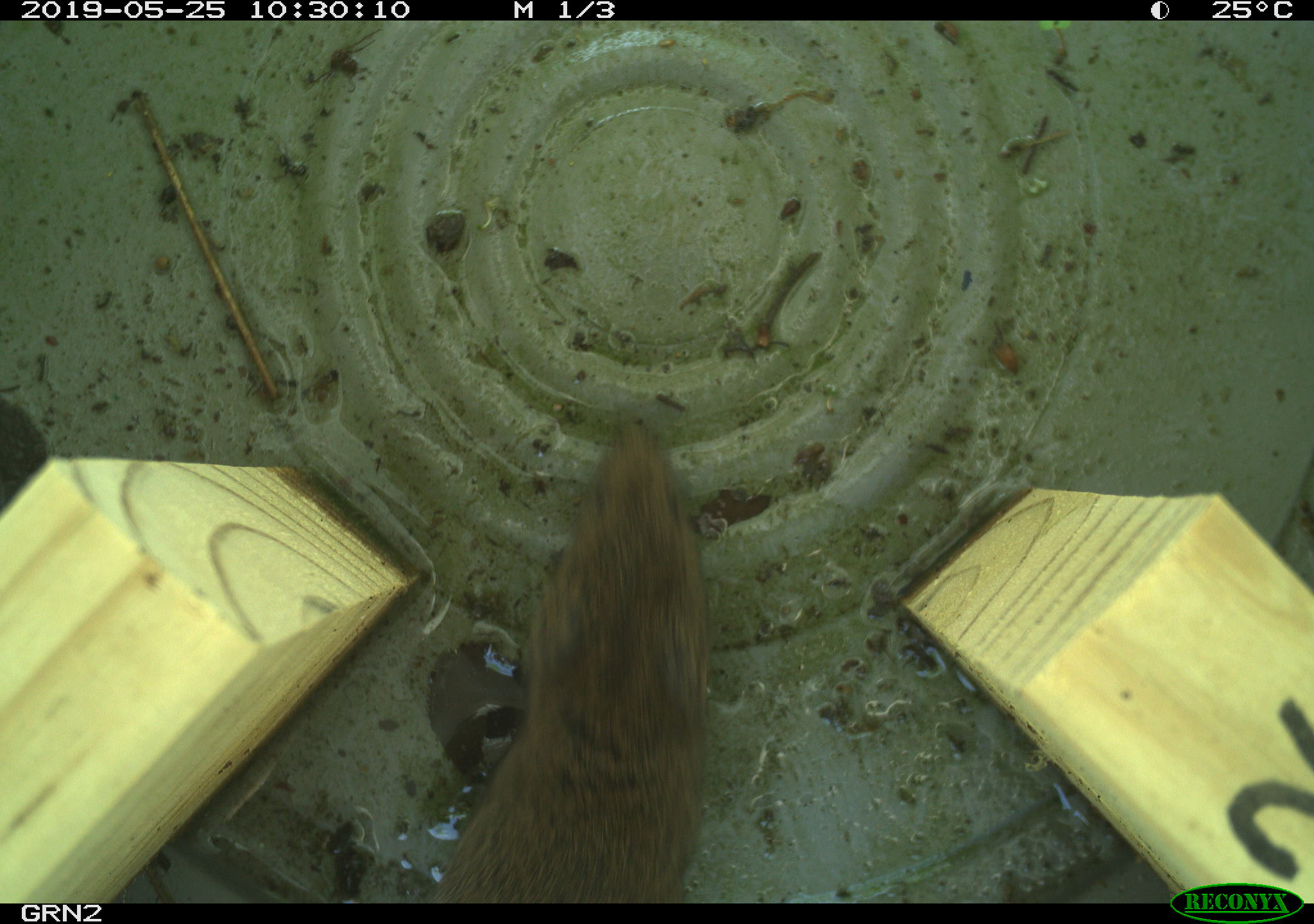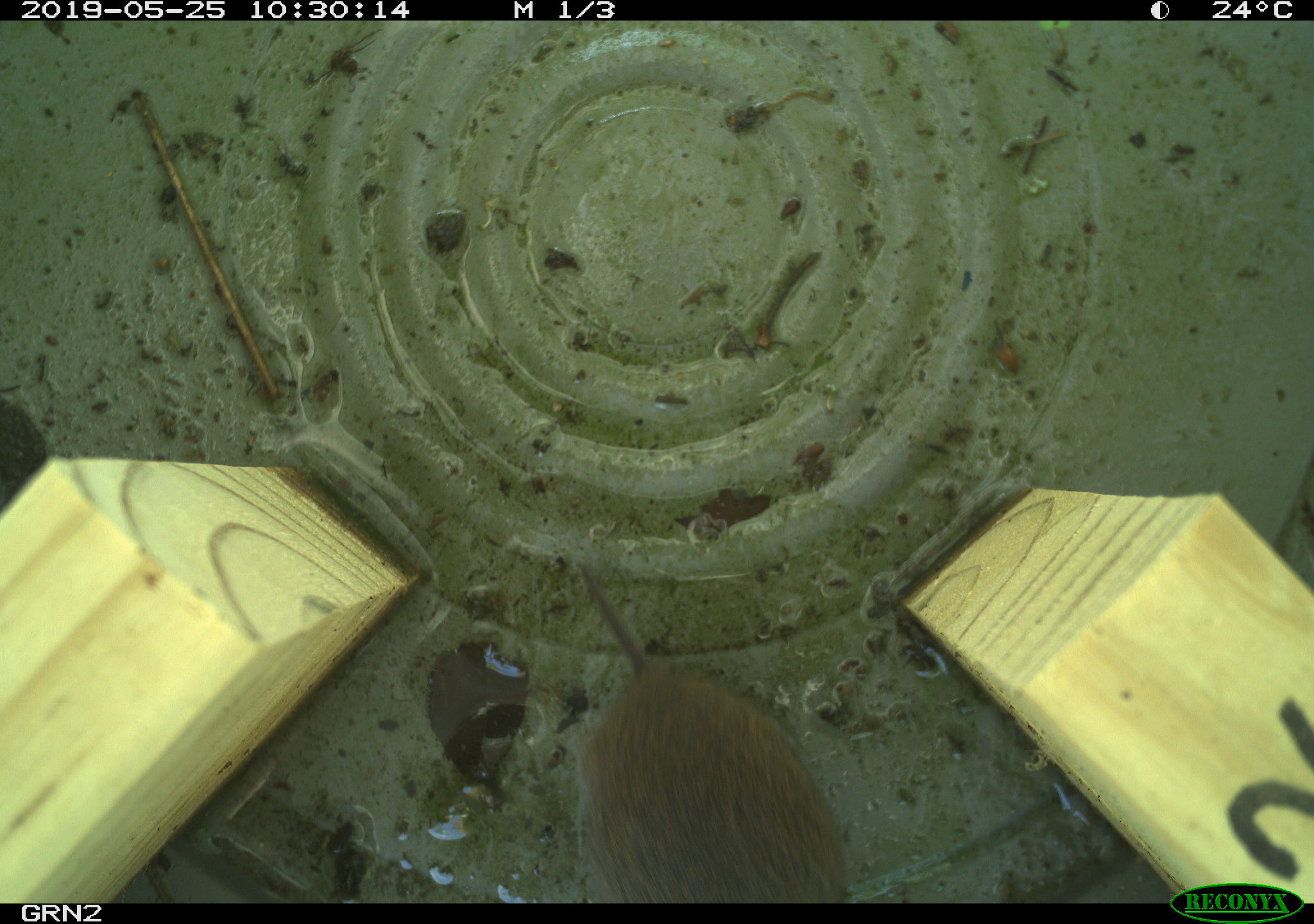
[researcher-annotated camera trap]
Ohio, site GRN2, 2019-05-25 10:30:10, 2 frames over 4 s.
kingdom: Animalia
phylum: Chordata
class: Mammalia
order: Rodentia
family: Cricetidae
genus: Microtus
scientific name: Microtus pennsylvanicus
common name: meadow vole